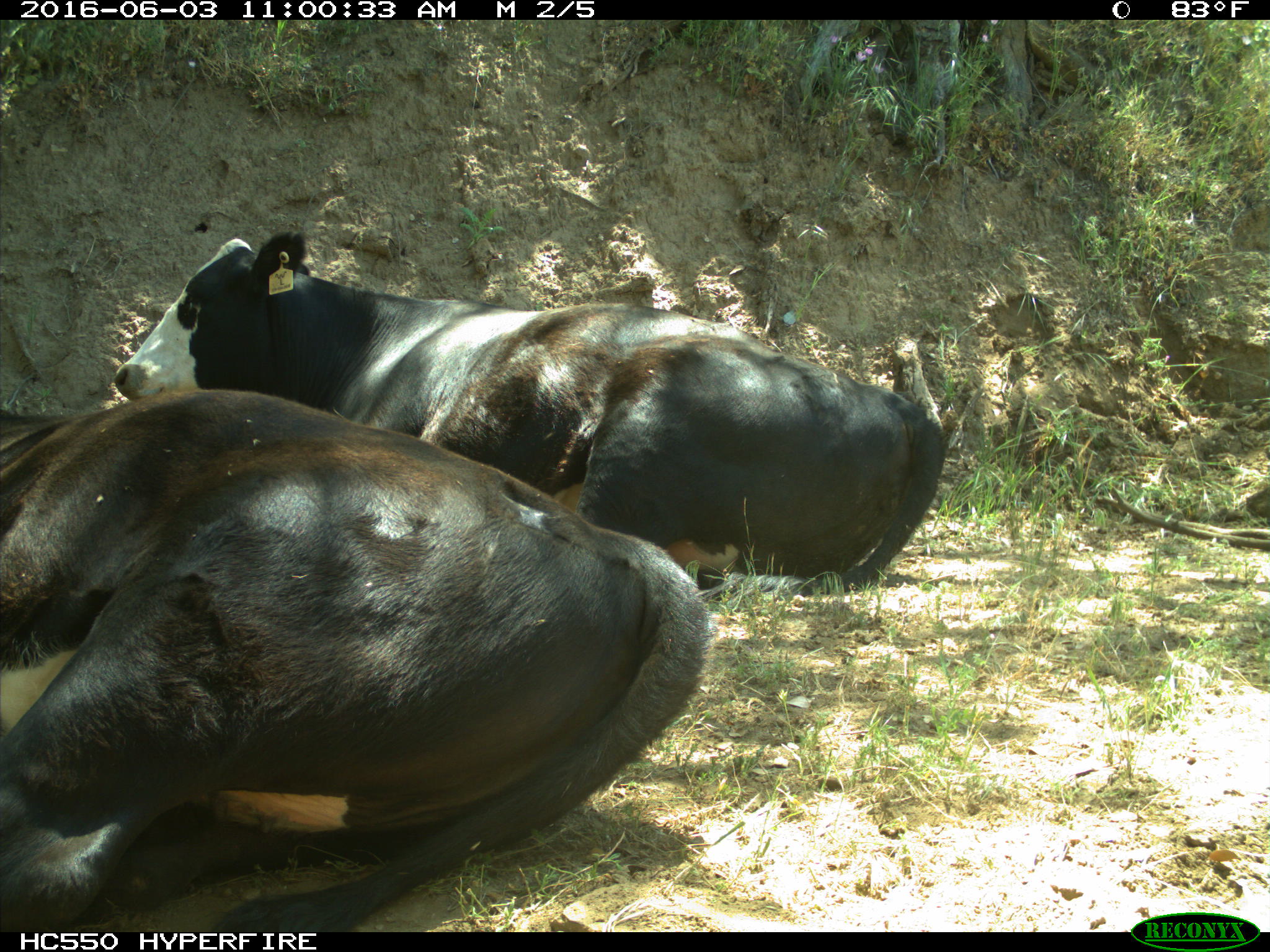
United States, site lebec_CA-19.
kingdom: Animalia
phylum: Chordata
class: Mammalia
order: Artiodactyla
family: Bovidae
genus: Bos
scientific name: Bos taurus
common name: domestic cow